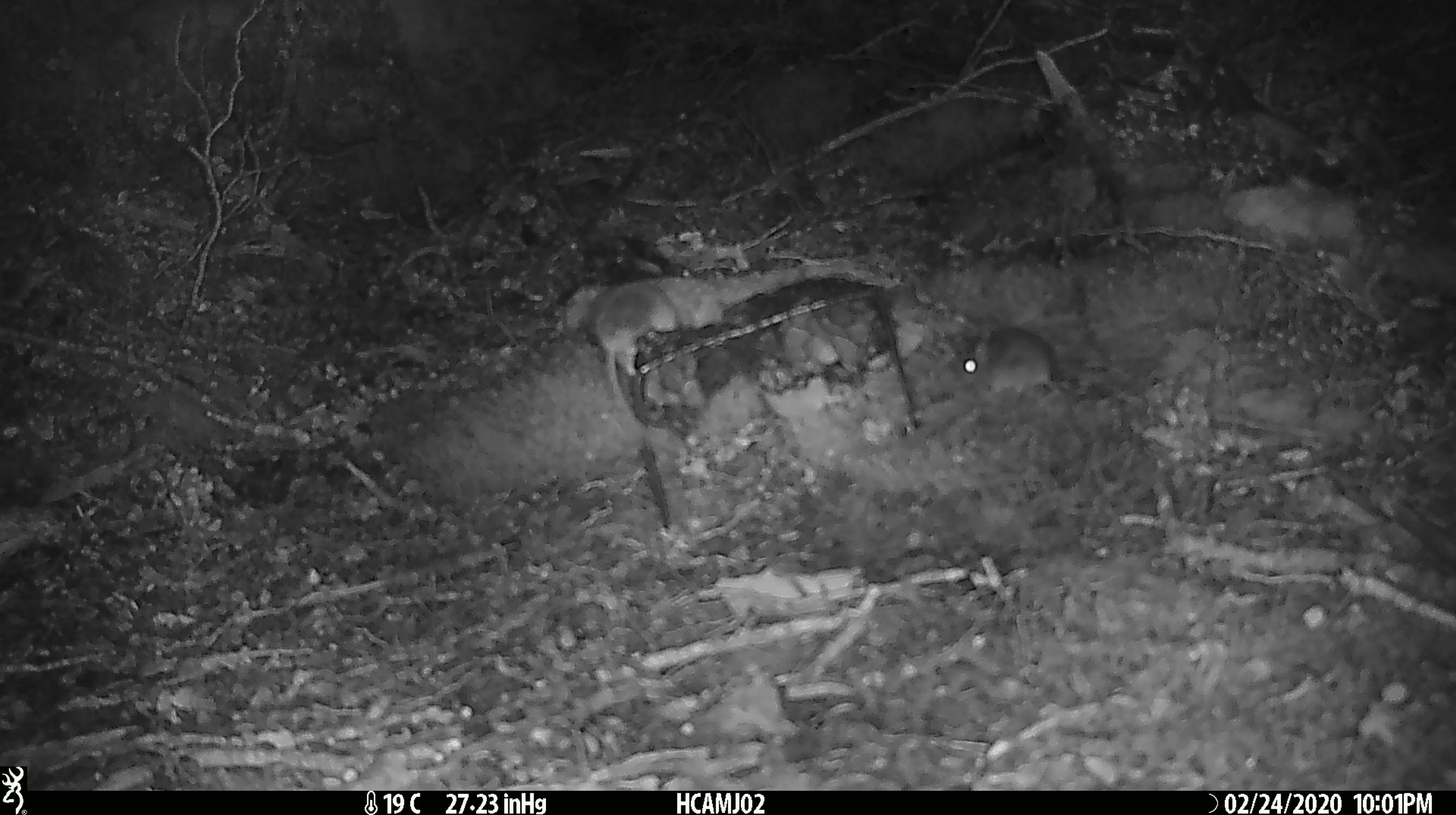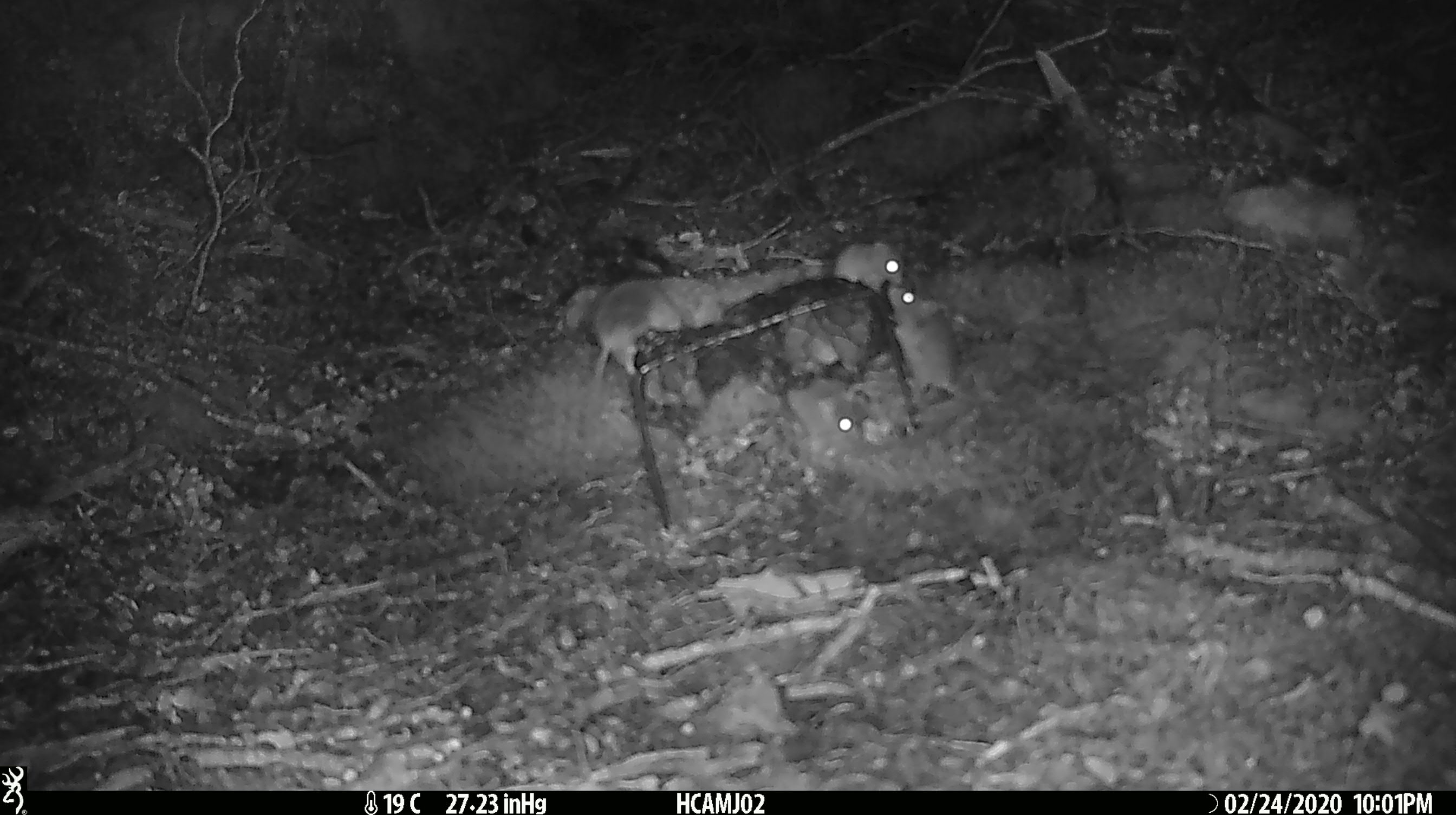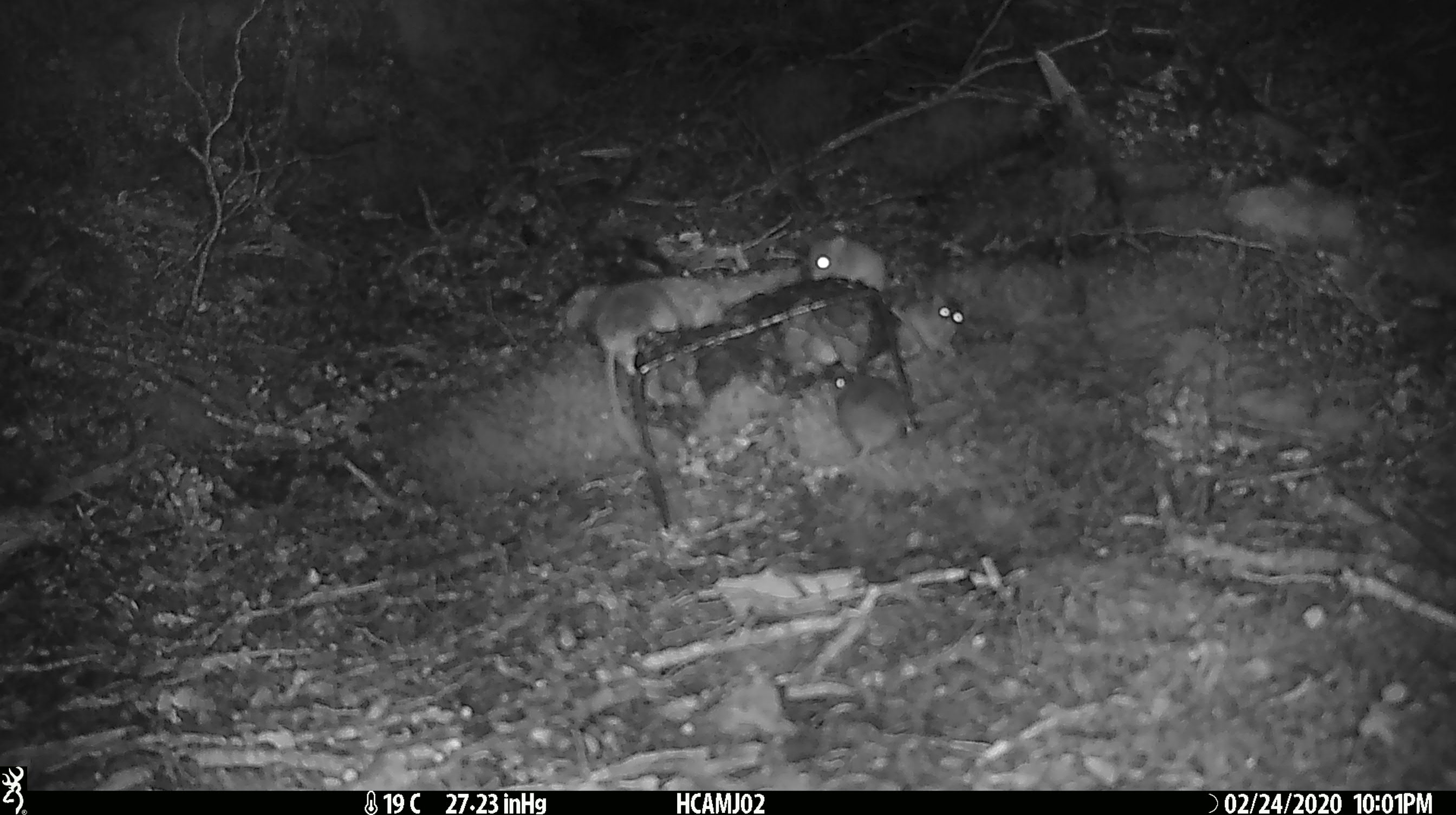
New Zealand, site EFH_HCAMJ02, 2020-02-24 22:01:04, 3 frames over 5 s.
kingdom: Animalia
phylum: Chordata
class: Mammalia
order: Rodentia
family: Muridae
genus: Mus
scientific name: Mus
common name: mouse